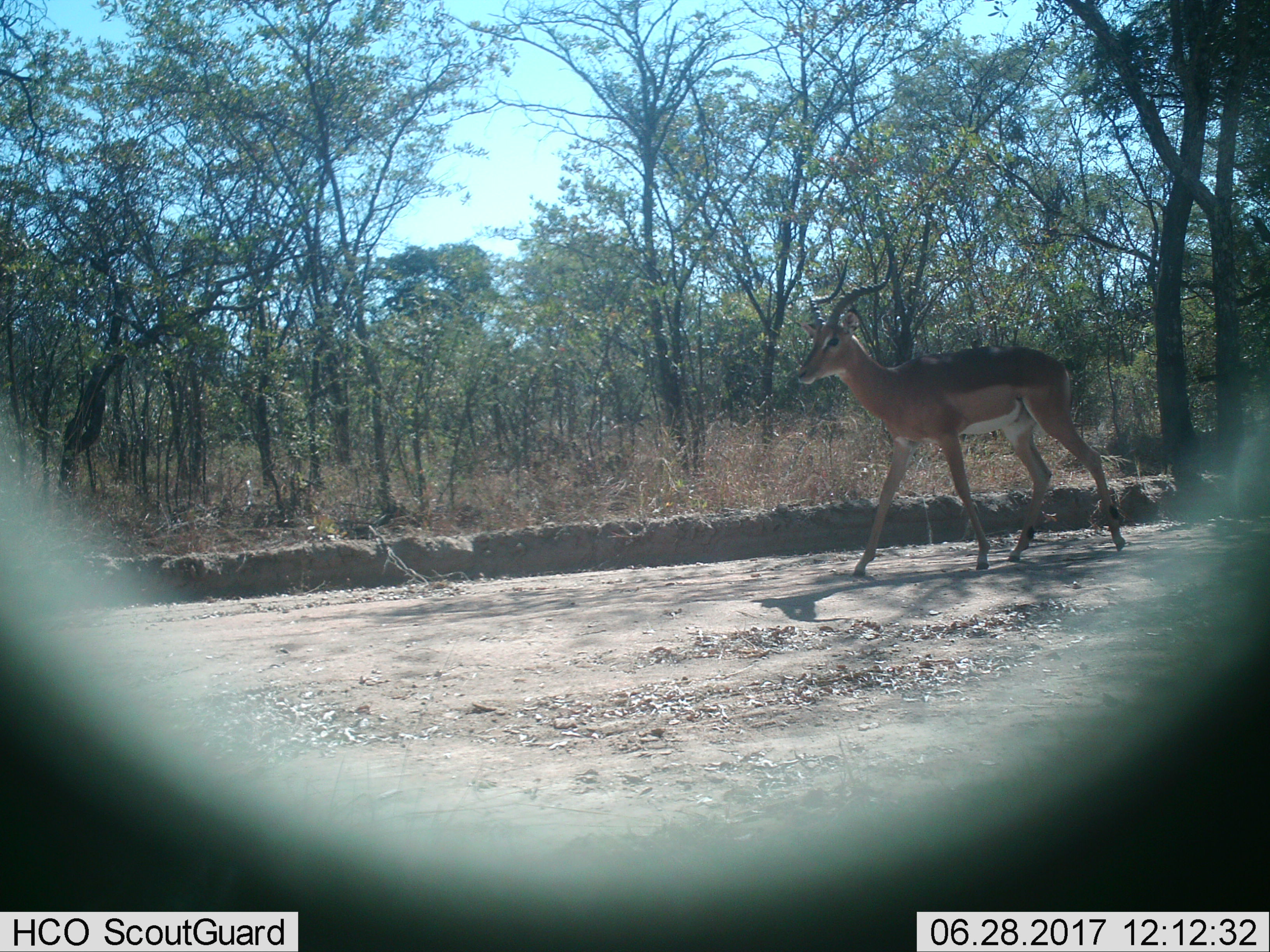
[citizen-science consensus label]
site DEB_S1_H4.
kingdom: Animalia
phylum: Chordata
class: Mammalia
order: Artiodactyla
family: Bovidae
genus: Aepyceros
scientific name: Aepyceros melampus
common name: impala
Impala (Aepyceros melampus), count 1. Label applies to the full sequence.